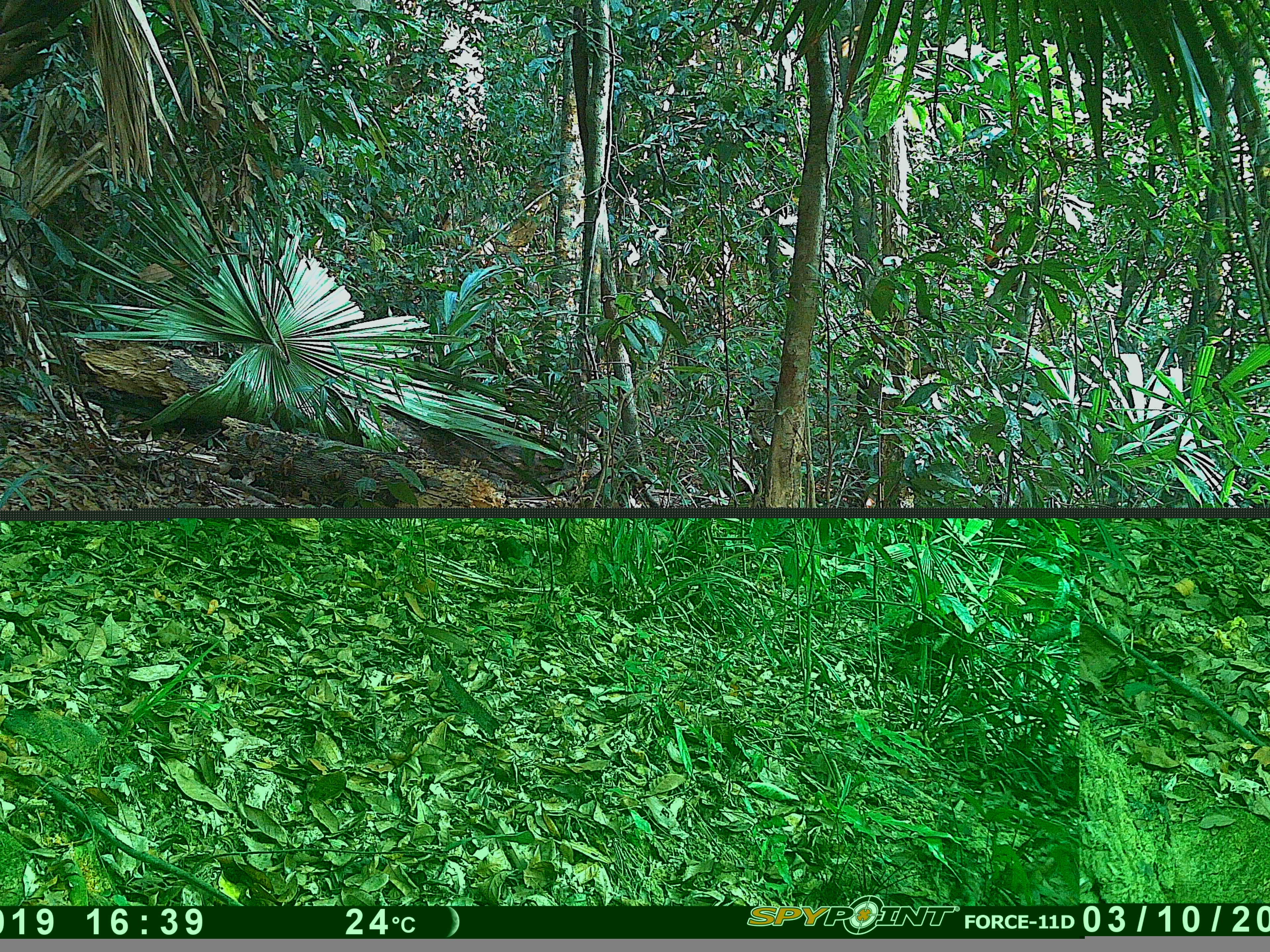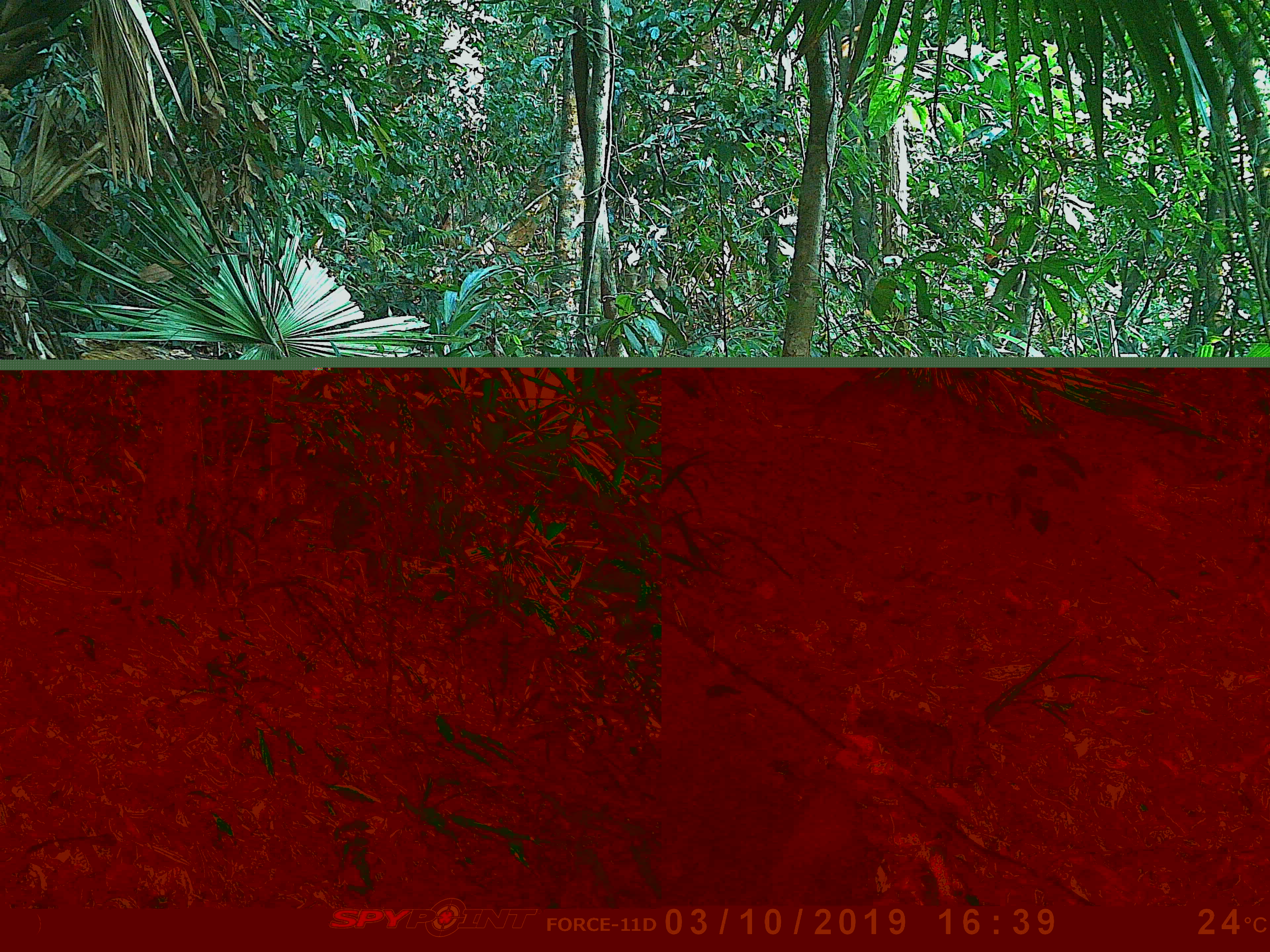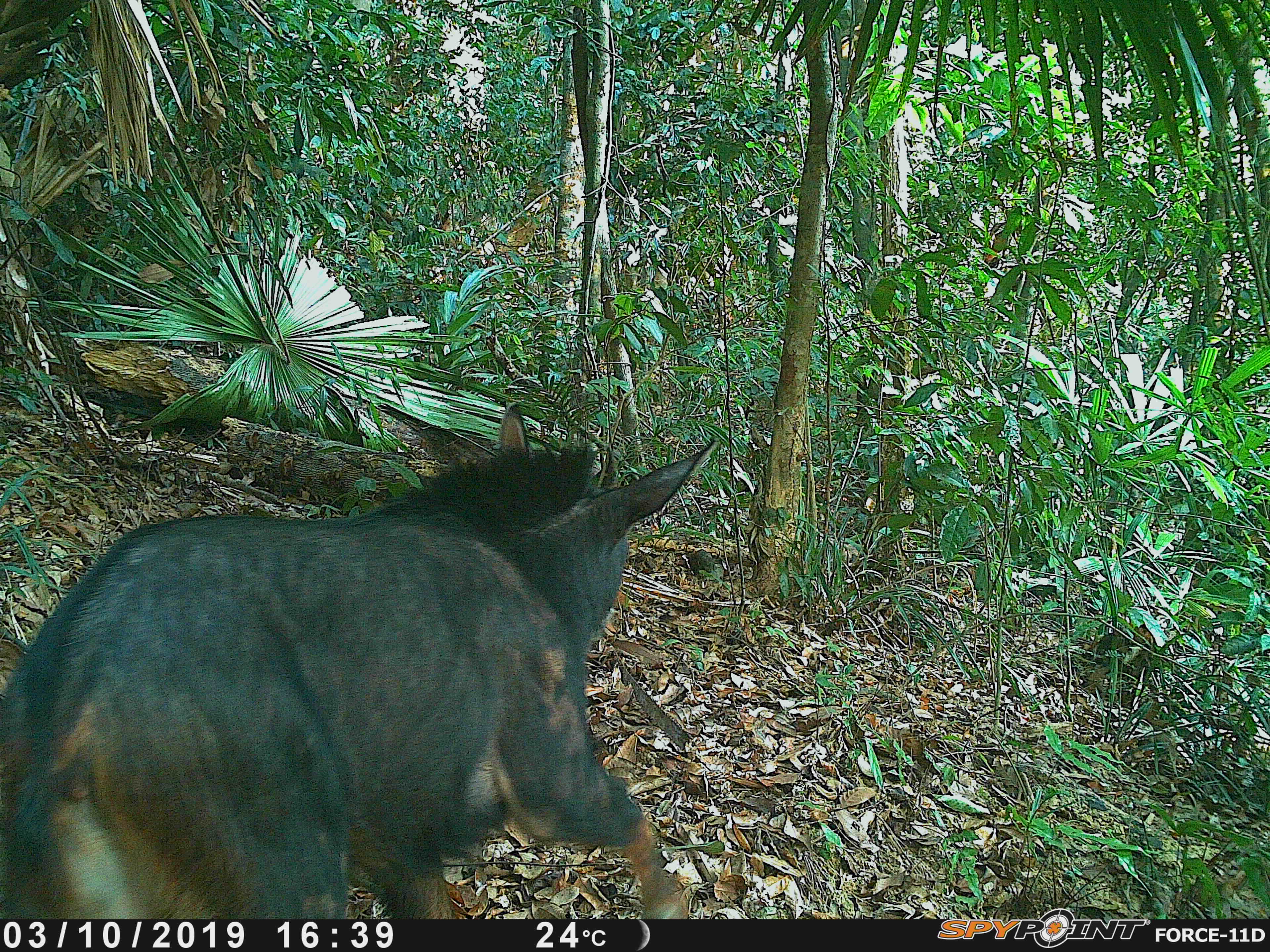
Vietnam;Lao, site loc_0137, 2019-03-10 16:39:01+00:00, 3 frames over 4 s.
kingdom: Animalia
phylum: Chordata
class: Mammalia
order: Artiodactyla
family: Bovidae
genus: Capricornis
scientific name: Capricornis sumatraensis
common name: chinese serow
Chinese serow (Capricornis sumatraensis). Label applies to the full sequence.